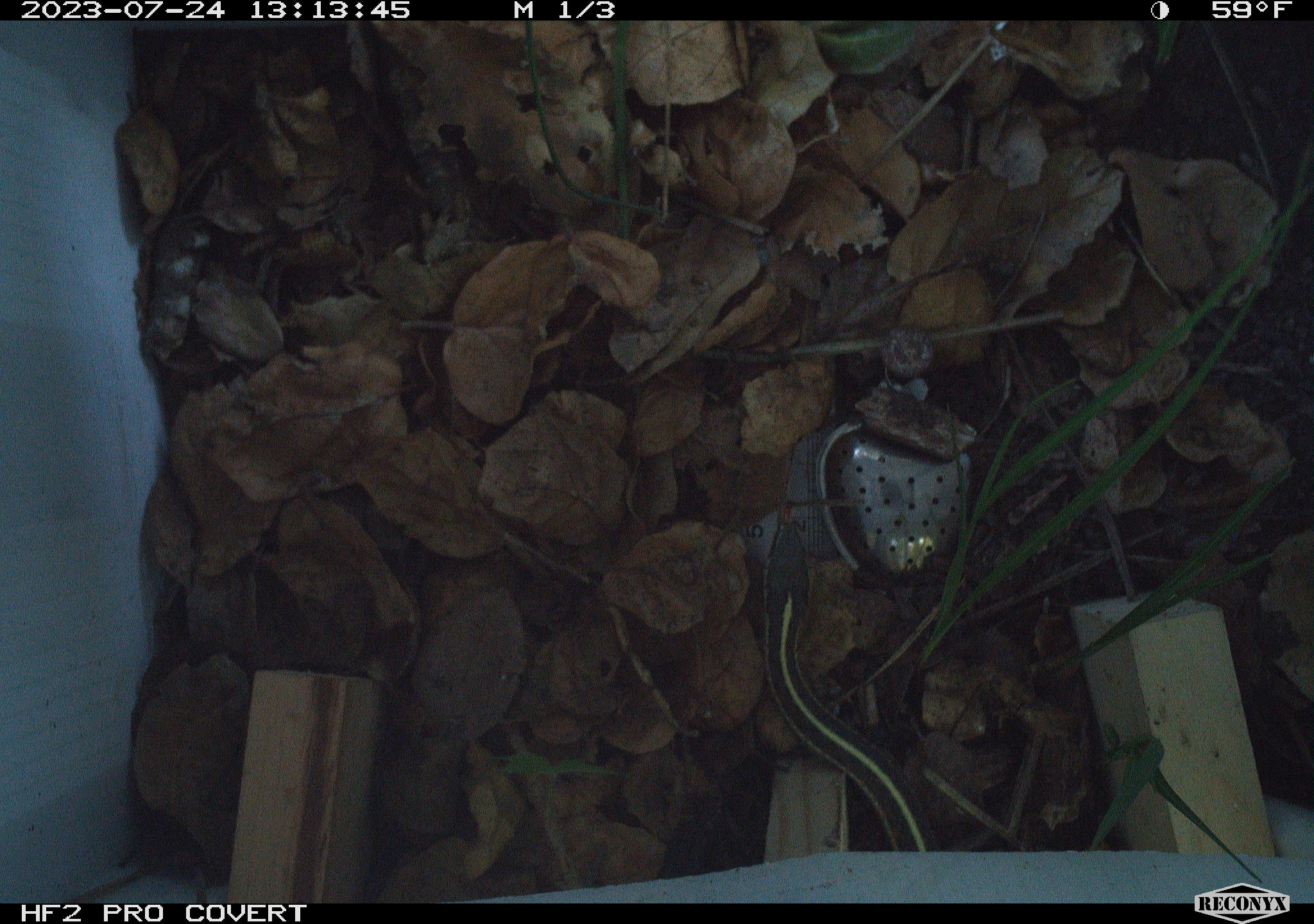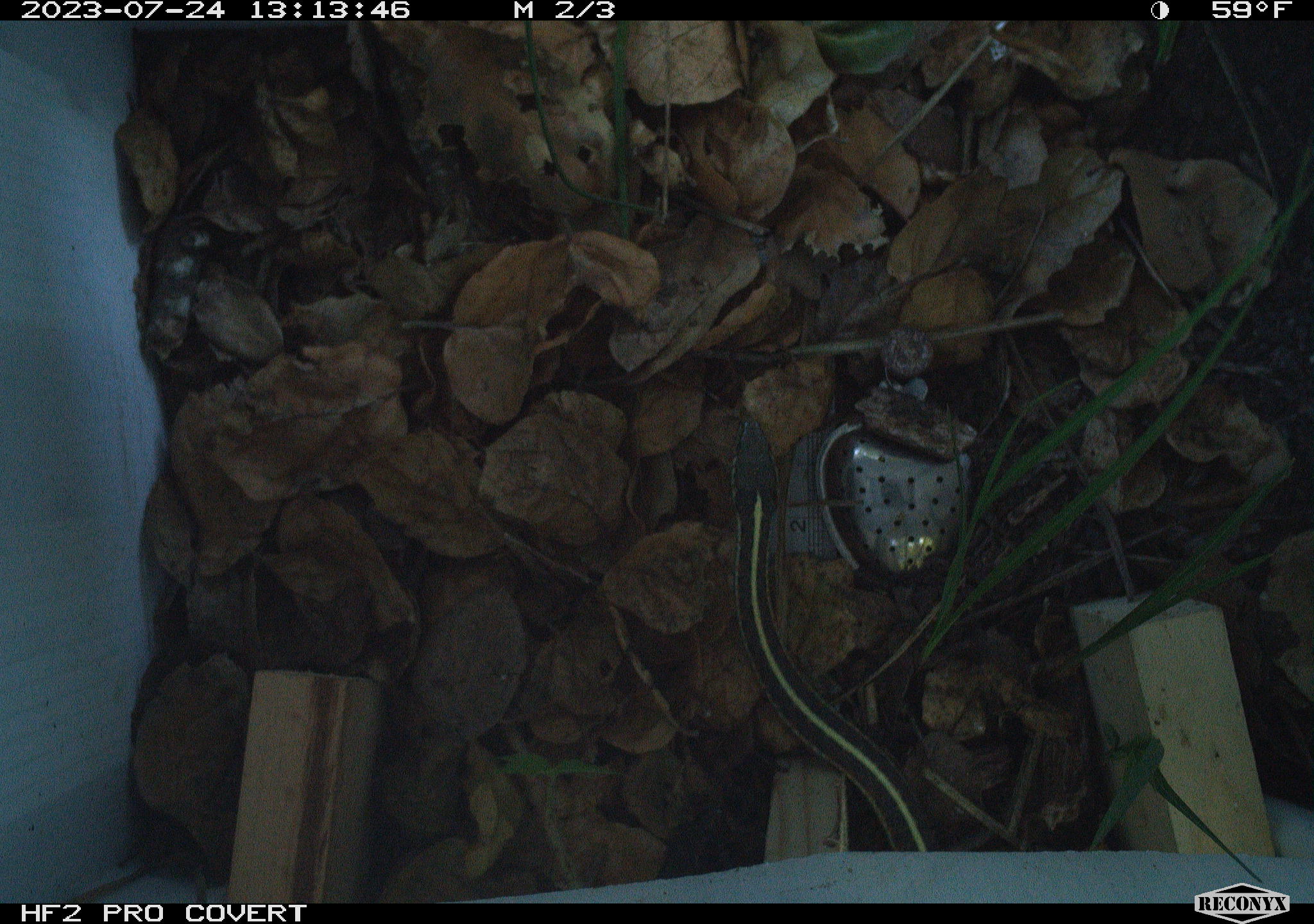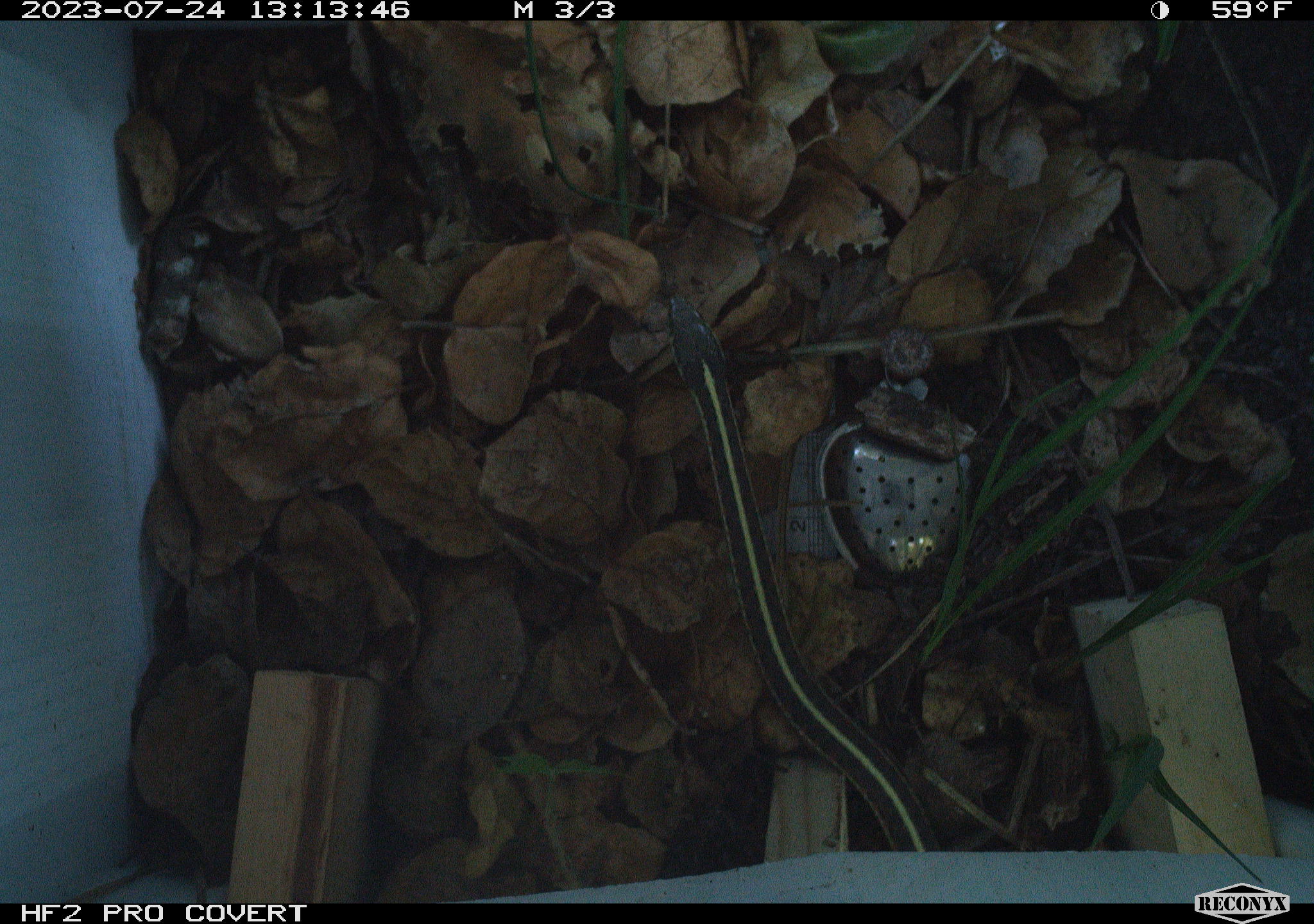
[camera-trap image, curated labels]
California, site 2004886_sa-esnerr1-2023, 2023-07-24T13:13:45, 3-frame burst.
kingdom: Animalia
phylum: Chordata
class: Reptilia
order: Squamata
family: Colubridae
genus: Thamnophis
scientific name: Thamnophis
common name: american gartersnakes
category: thamnophis species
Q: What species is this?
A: Thamnophis species (american gartersnakes) (Thamnophis).